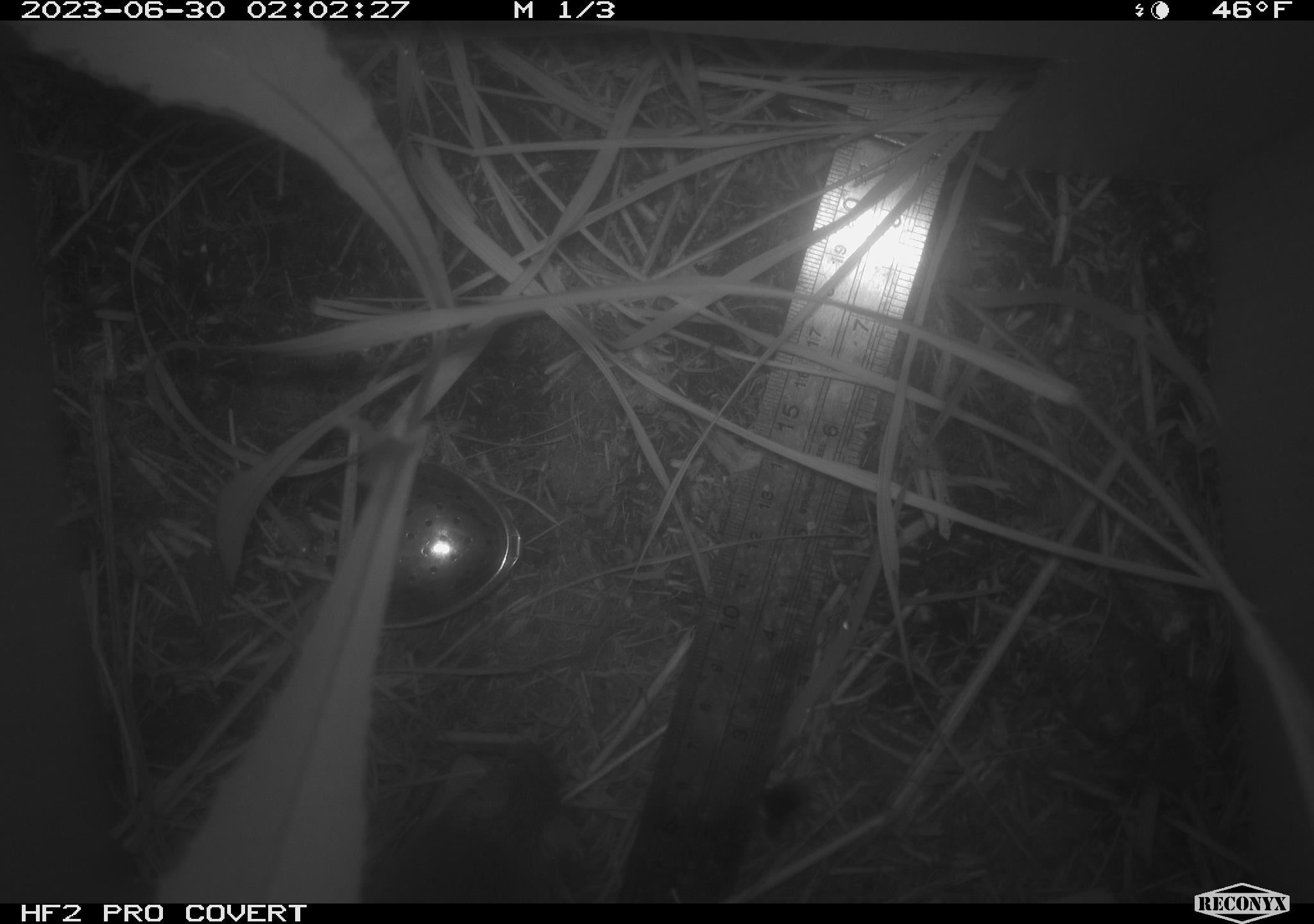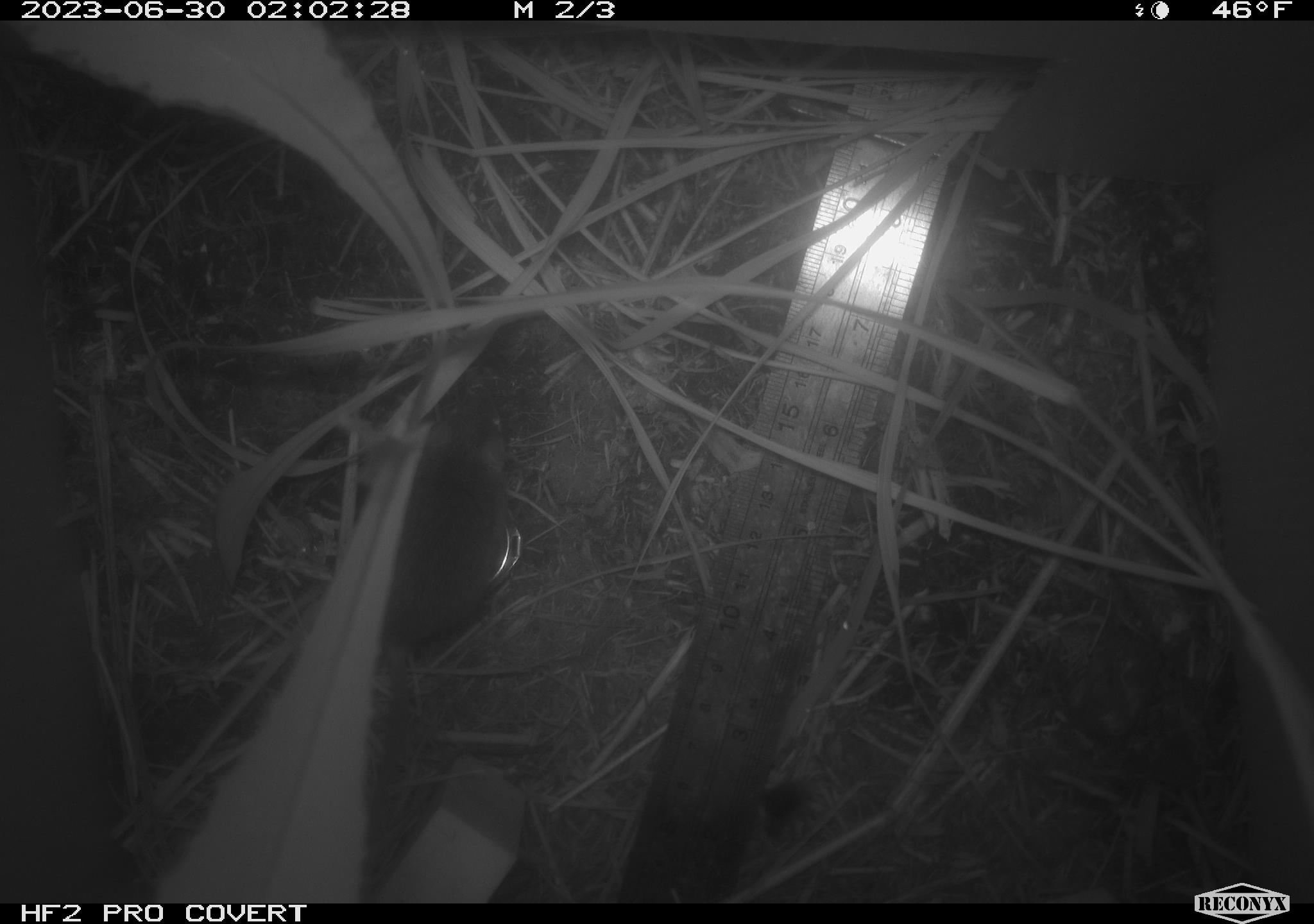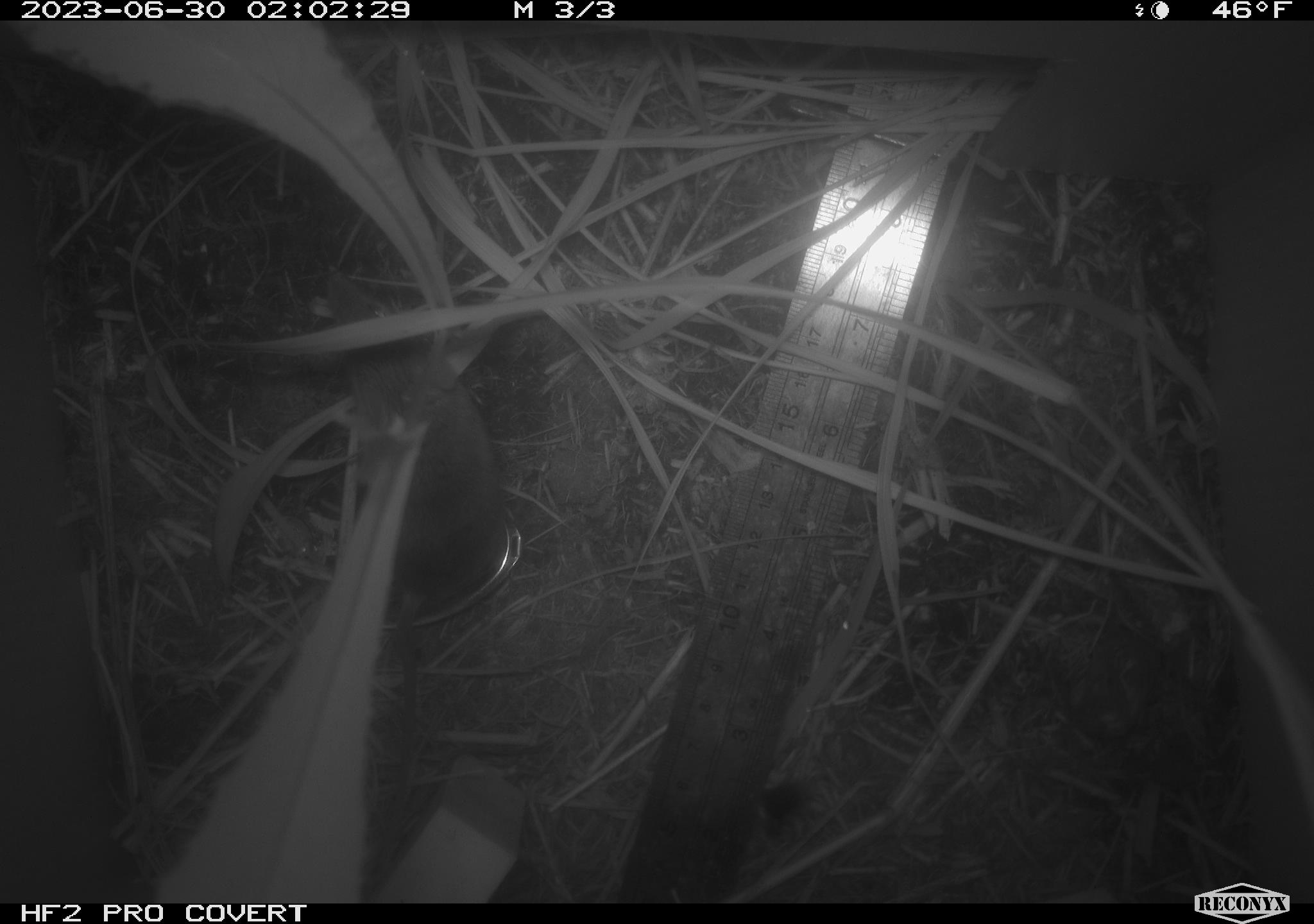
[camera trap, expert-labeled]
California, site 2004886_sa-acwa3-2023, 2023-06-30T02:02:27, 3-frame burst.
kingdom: Animalia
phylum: Chordata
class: Mammalia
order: Rodentia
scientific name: Rodentia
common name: mouse species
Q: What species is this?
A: Mouse species (Rodentia).